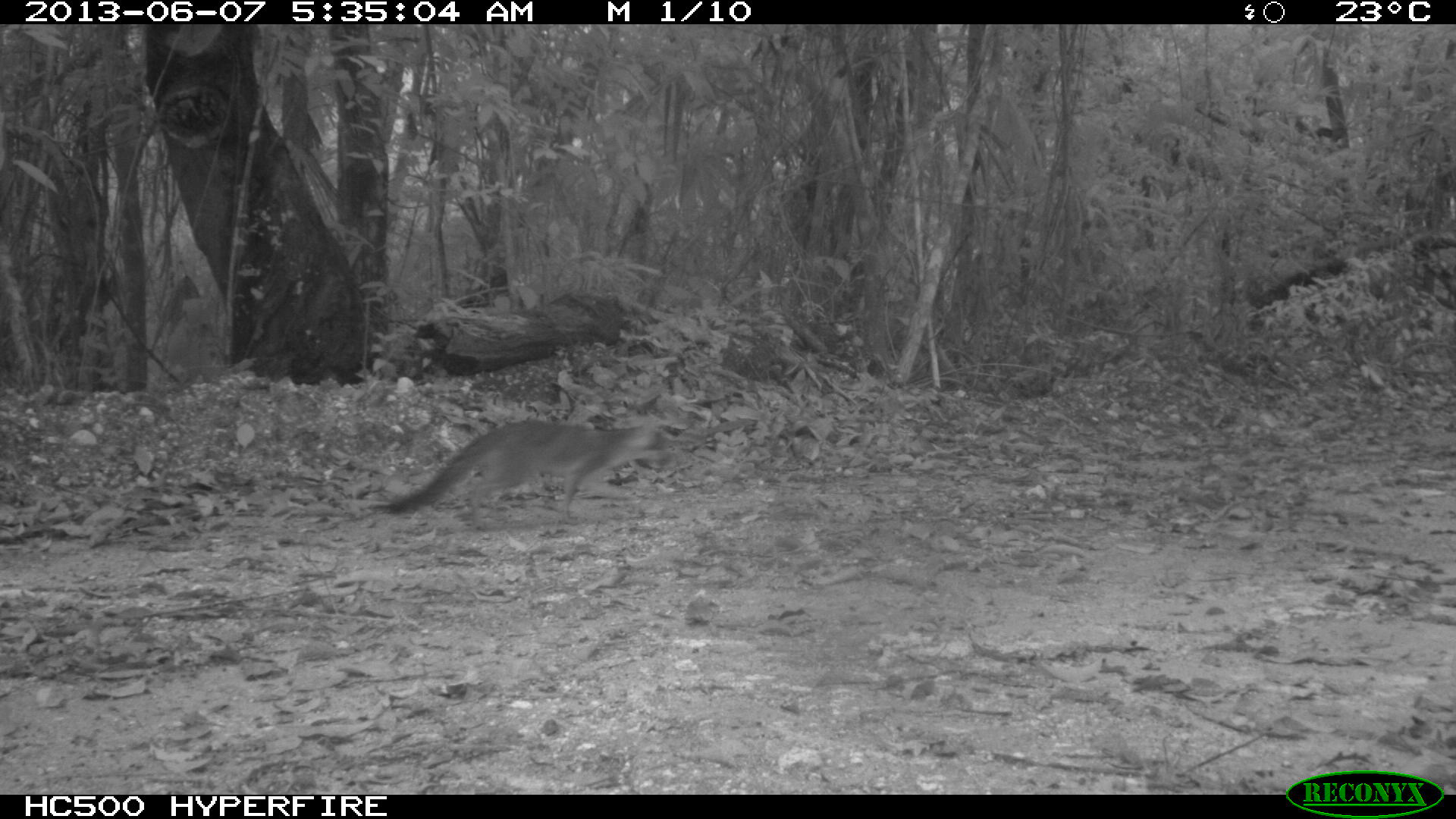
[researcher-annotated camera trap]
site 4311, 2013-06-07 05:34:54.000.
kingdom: Animalia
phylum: Chordata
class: Mammalia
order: Carnivora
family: Canidae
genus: Urocyon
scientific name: Urocyon cinereoargenteus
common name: gray fox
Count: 1.